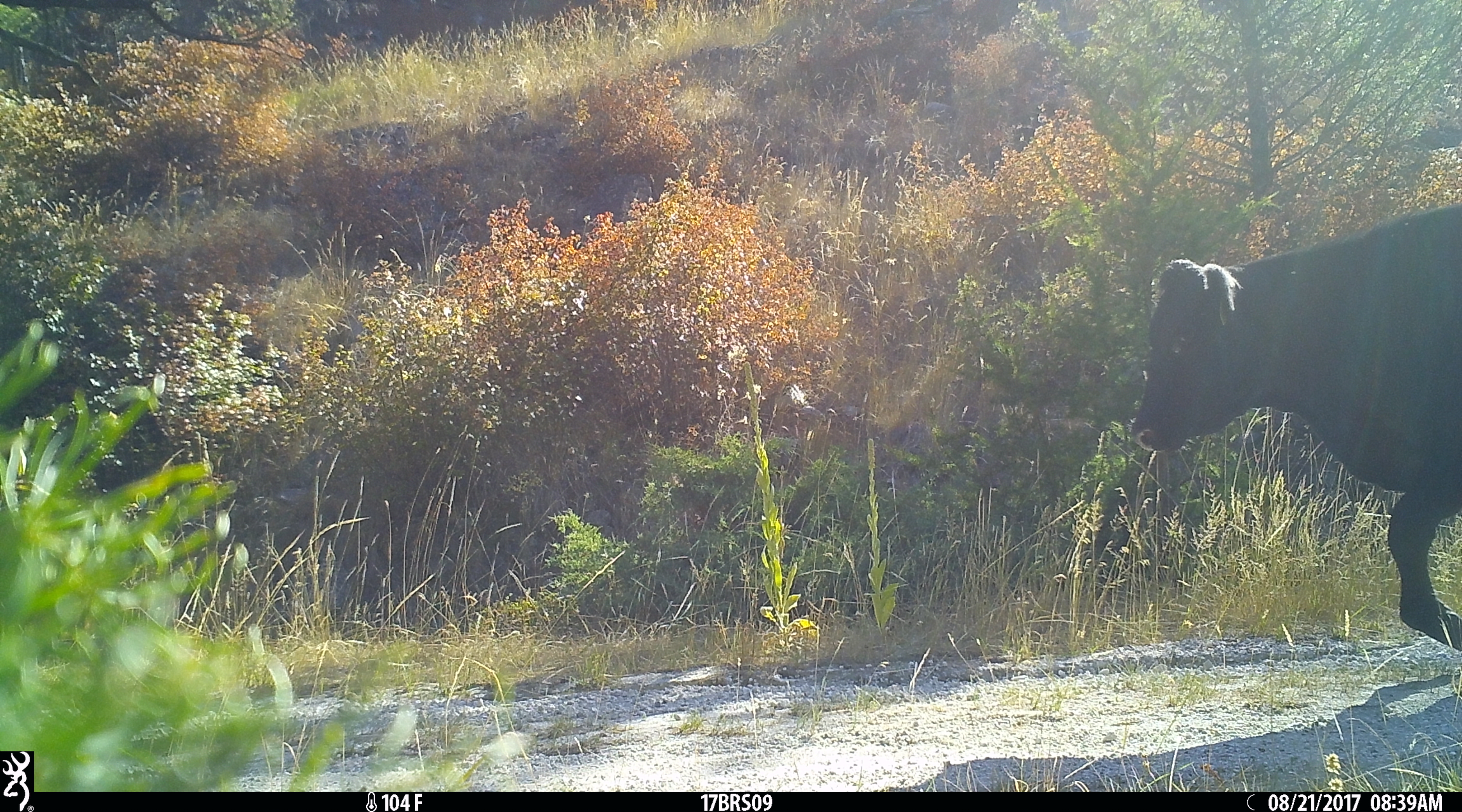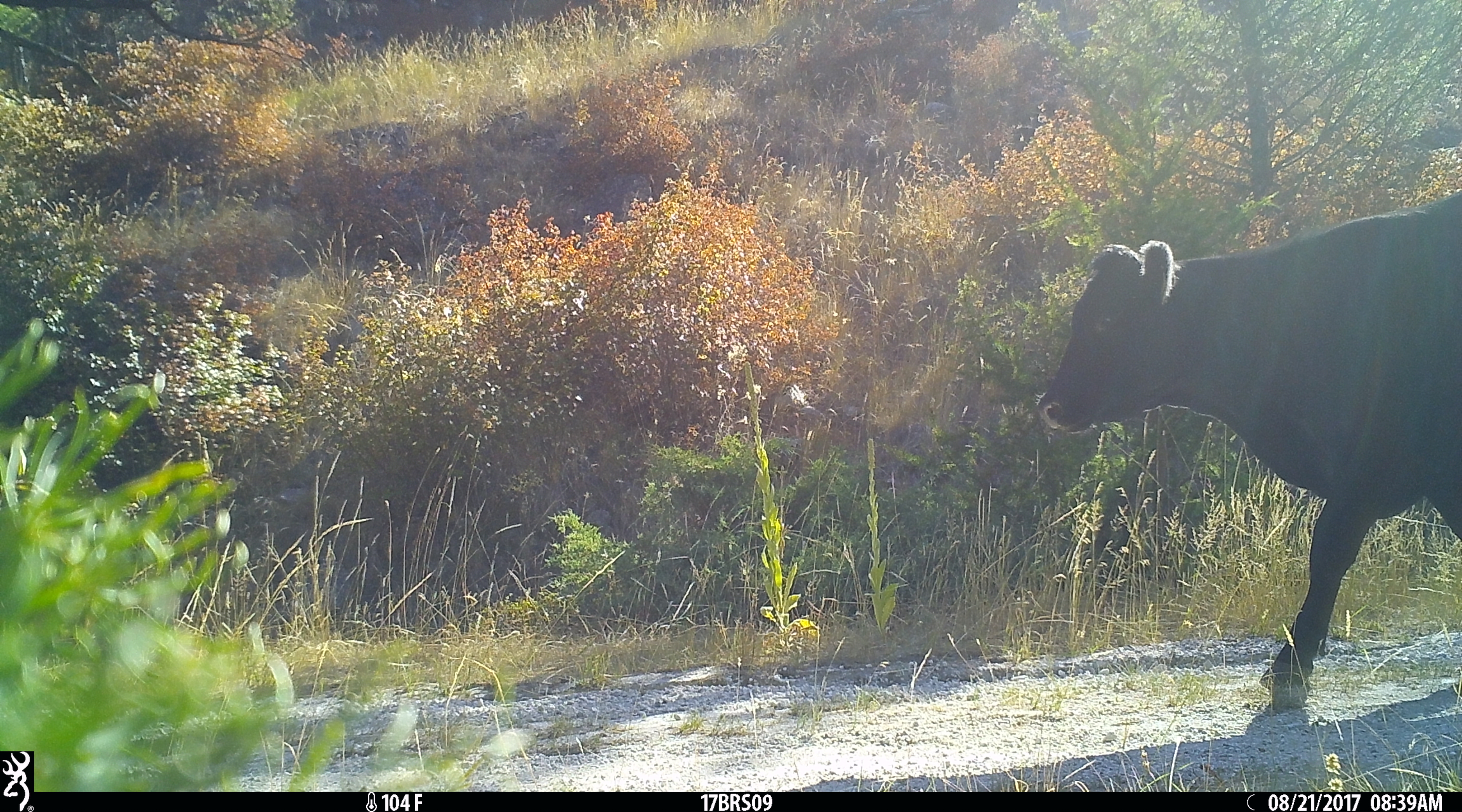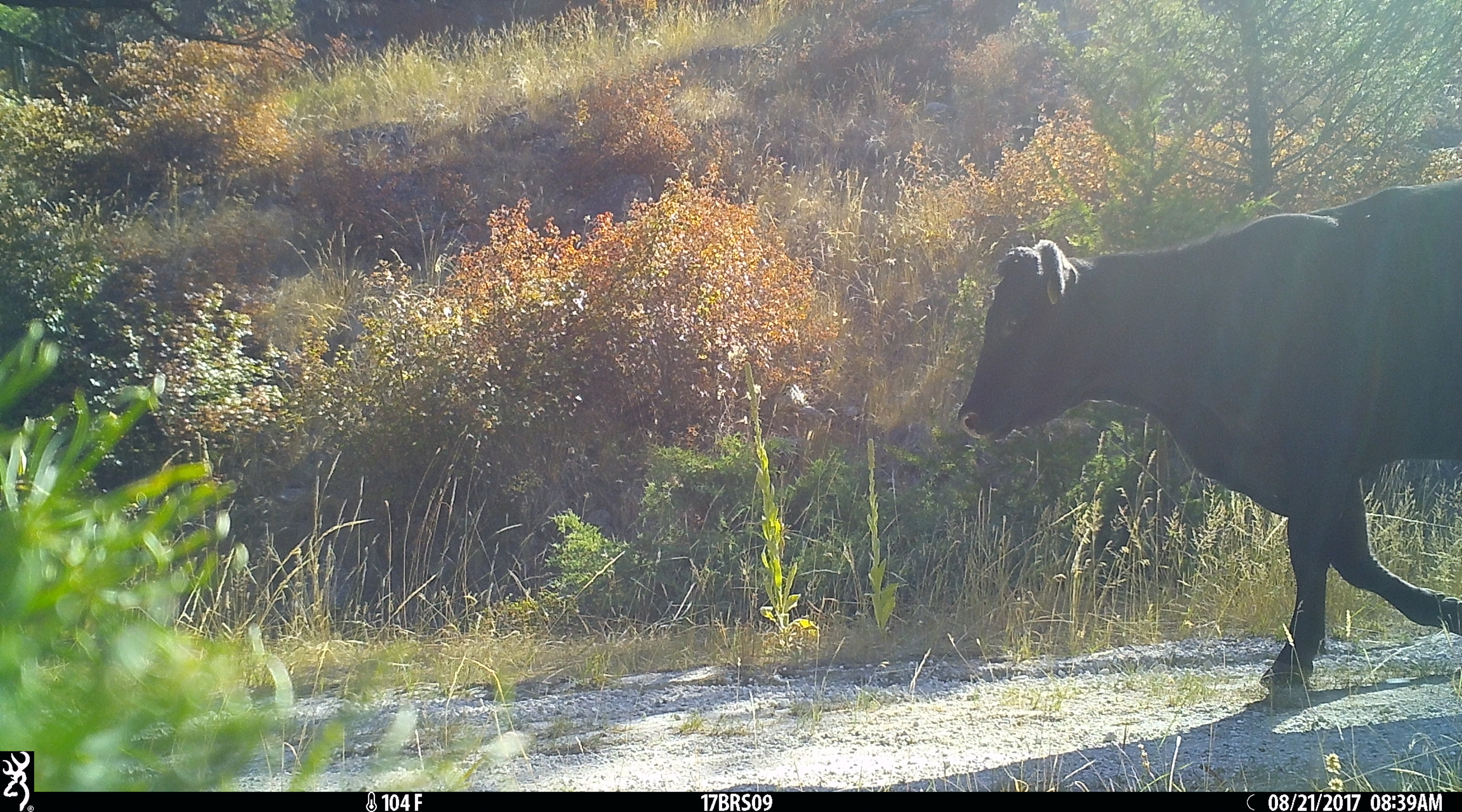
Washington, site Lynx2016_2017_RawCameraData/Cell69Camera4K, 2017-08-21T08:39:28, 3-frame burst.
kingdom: Animalia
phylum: Chordata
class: Mammalia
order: Artiodactyla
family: Bovidae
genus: Bos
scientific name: Bos taurus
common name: domestic cattle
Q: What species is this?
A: Domestic cattle (Bos taurus).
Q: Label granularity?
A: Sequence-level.